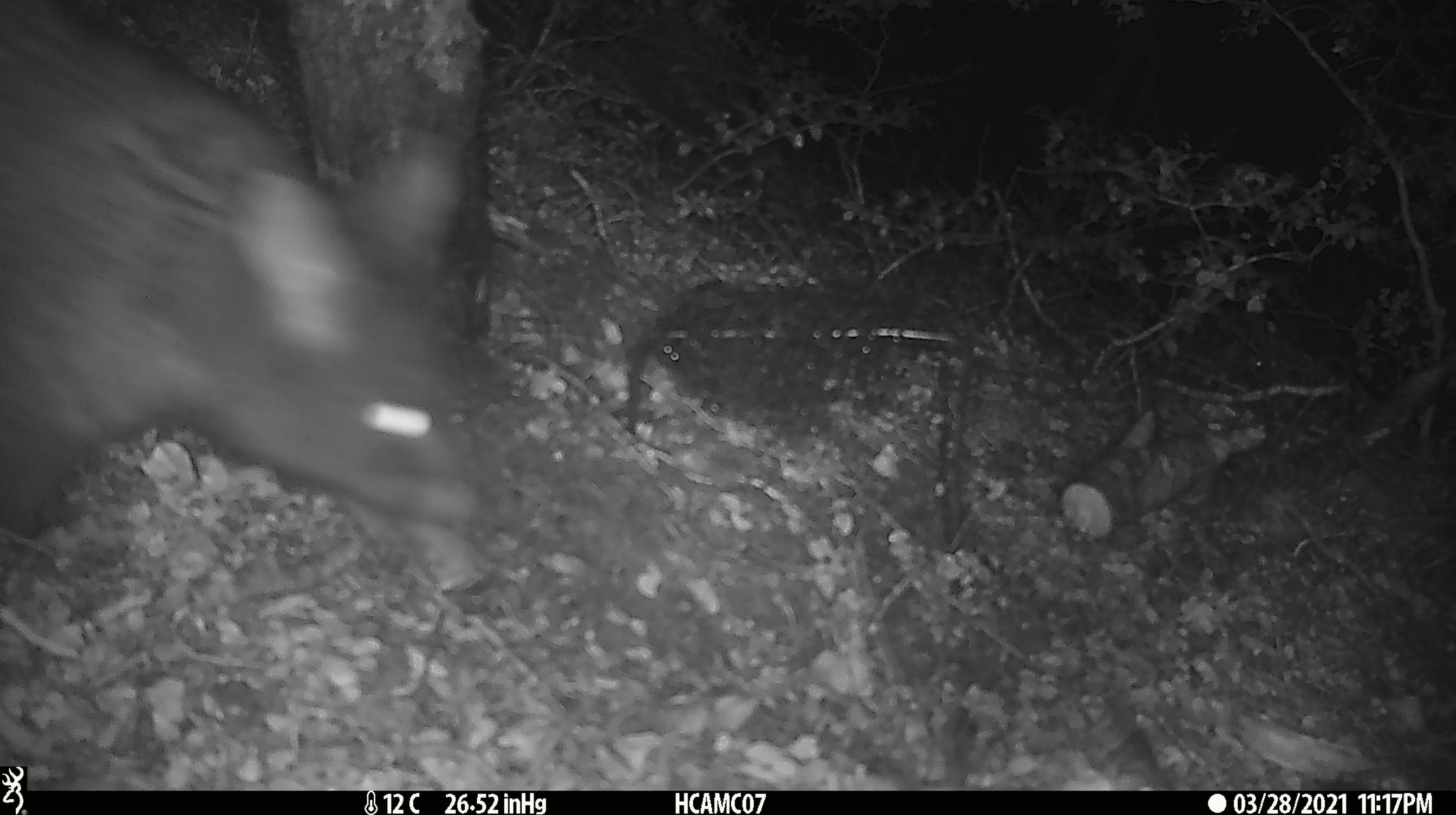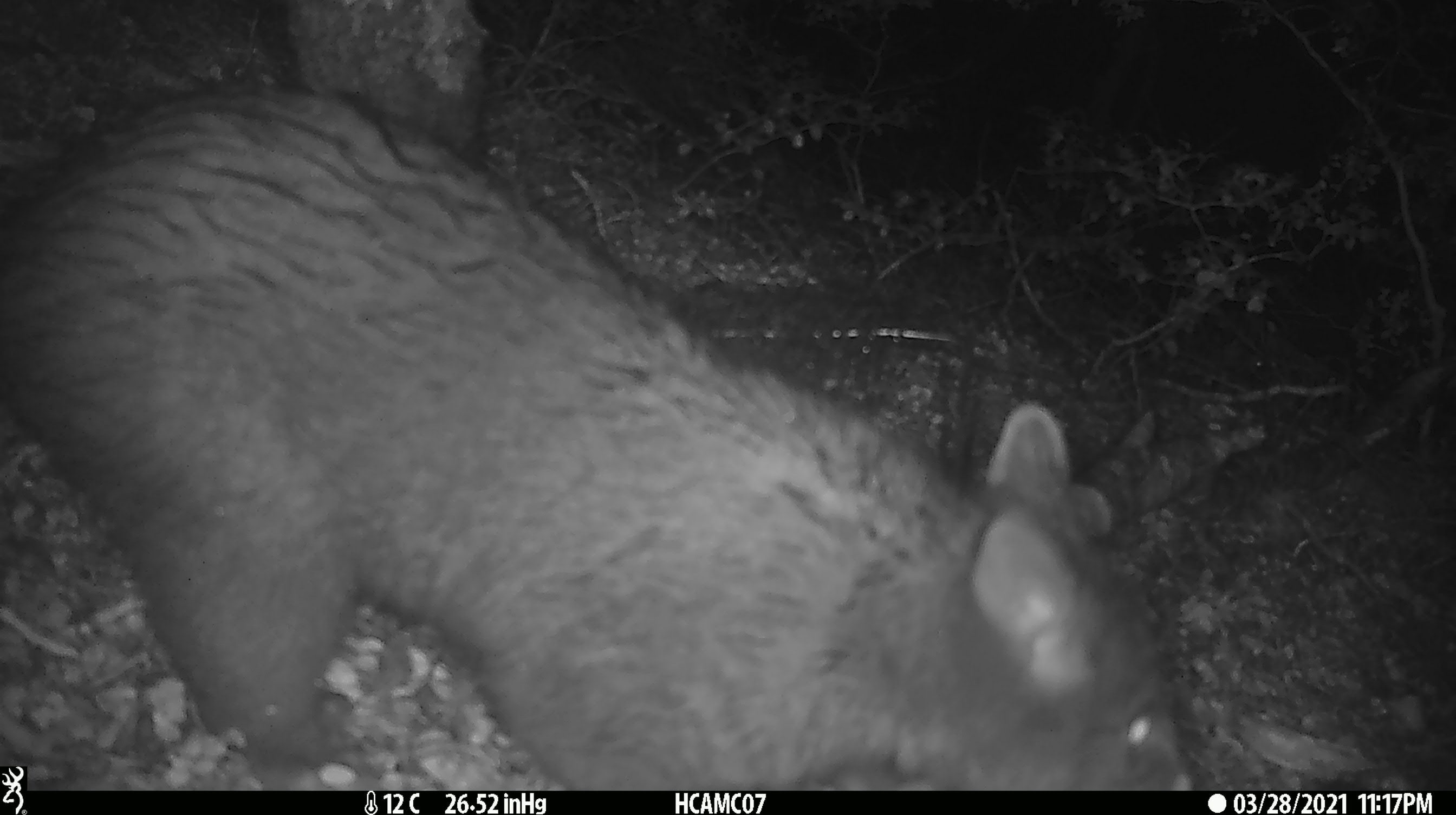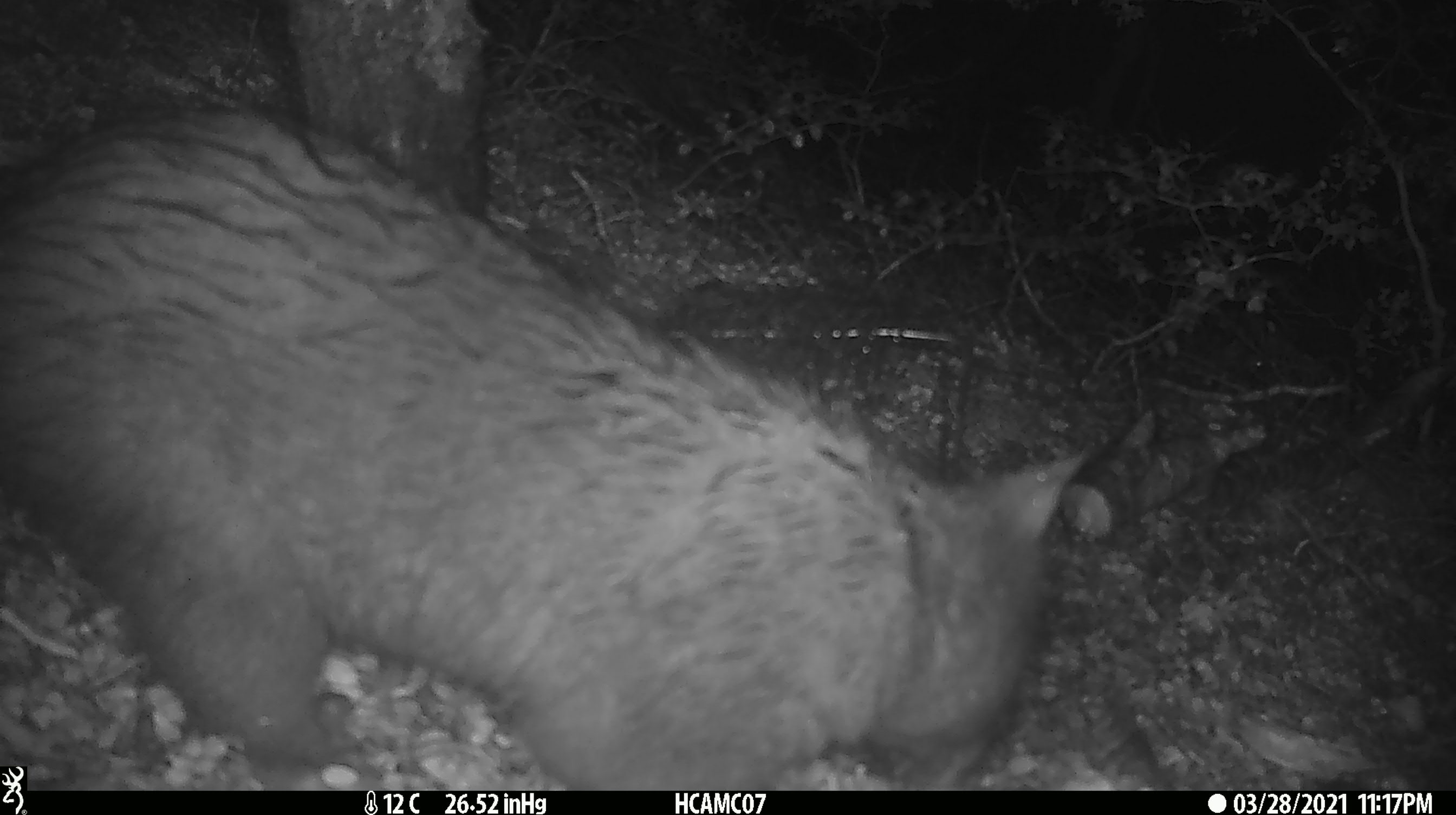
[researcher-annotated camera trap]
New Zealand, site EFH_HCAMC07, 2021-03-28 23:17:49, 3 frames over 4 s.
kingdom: Animalia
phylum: Chordata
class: Mammalia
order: Diprotodontia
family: Phalangeridae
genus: Trichosurus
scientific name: Trichosurus vulpecula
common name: common brushtail possum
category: possum